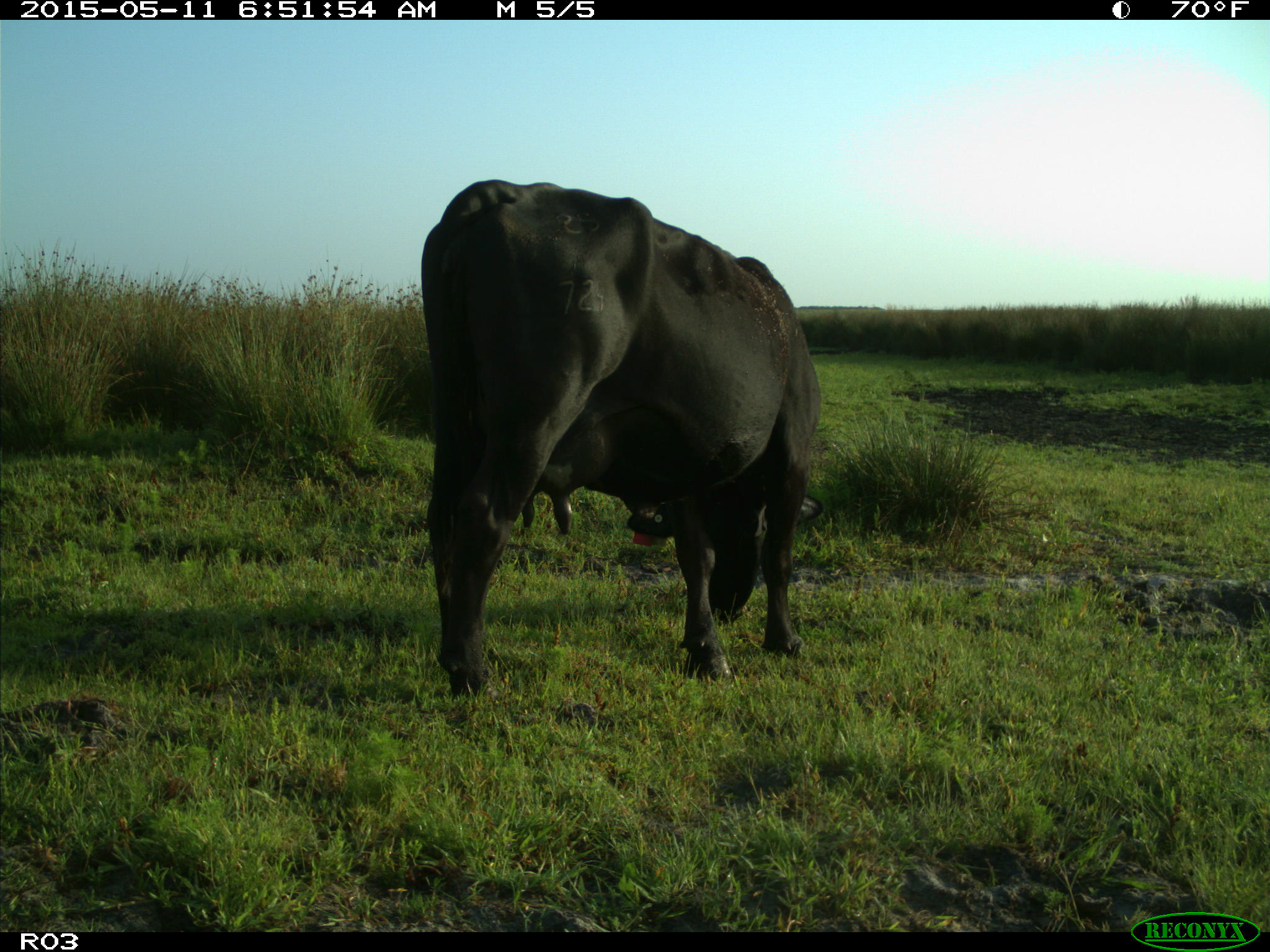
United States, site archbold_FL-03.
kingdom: Animalia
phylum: Chordata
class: Mammalia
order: Artiodactyla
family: Bovidae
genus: Bos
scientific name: Bos taurus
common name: domestic cow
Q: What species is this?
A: Bos taurus (domestic cow).